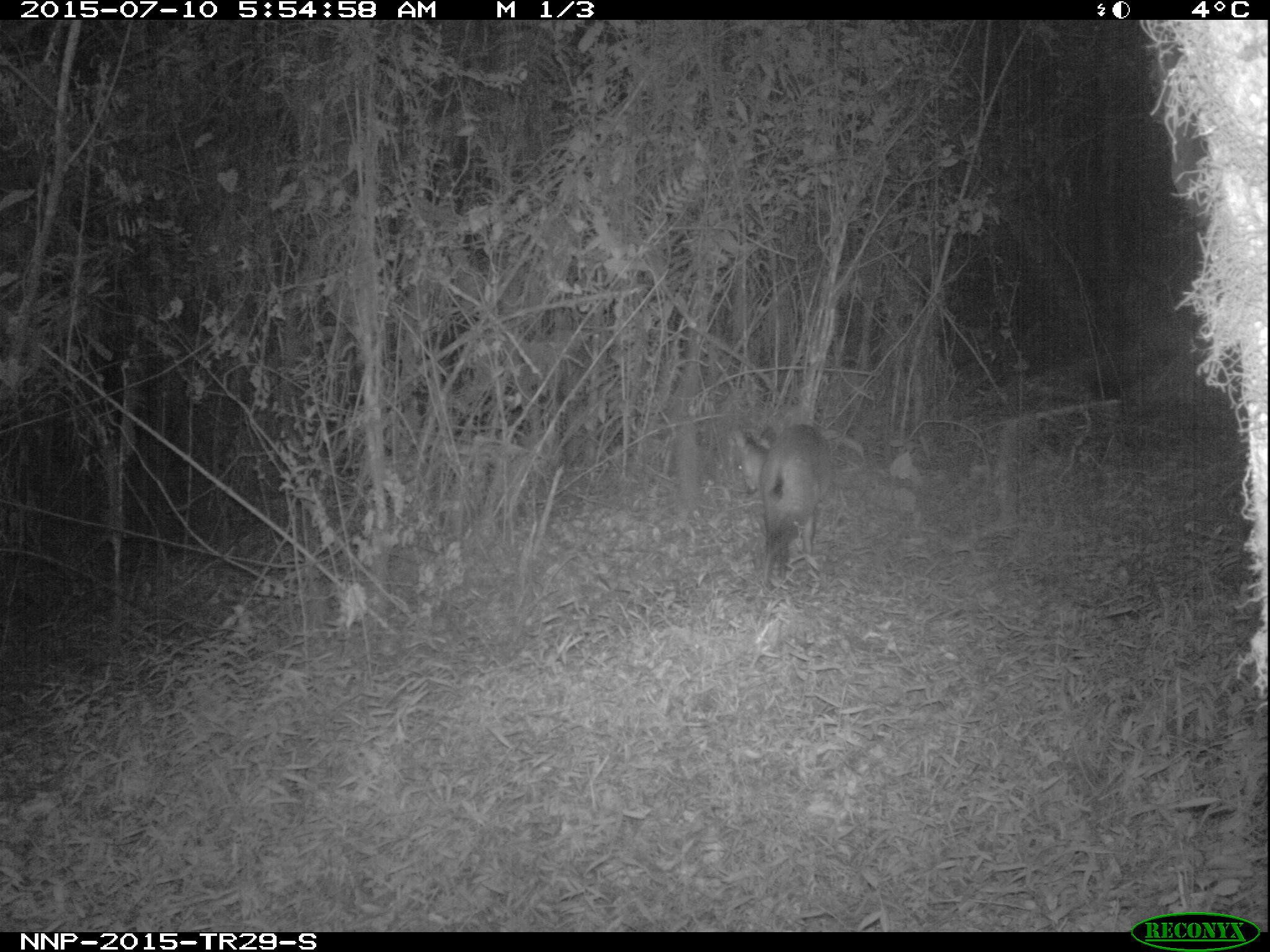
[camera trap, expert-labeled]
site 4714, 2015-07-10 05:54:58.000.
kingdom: Animalia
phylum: Chordata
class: Mammalia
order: Artiodactyla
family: Bovidae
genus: Cephalophus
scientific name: Cephalophus nigrifrons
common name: black-fronted duiker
Cephalophus nigrifrons (black-fronted duiker), count 1.